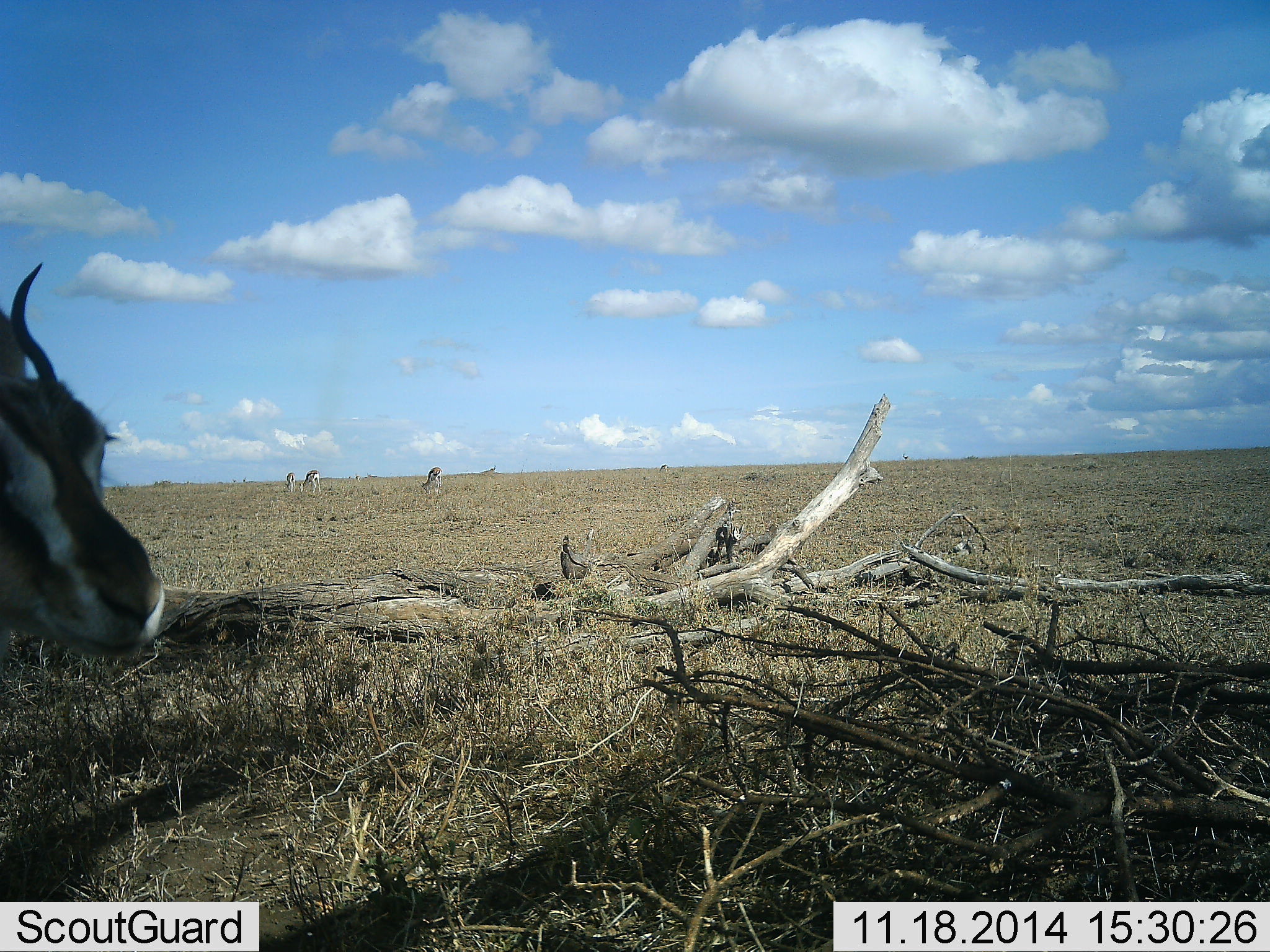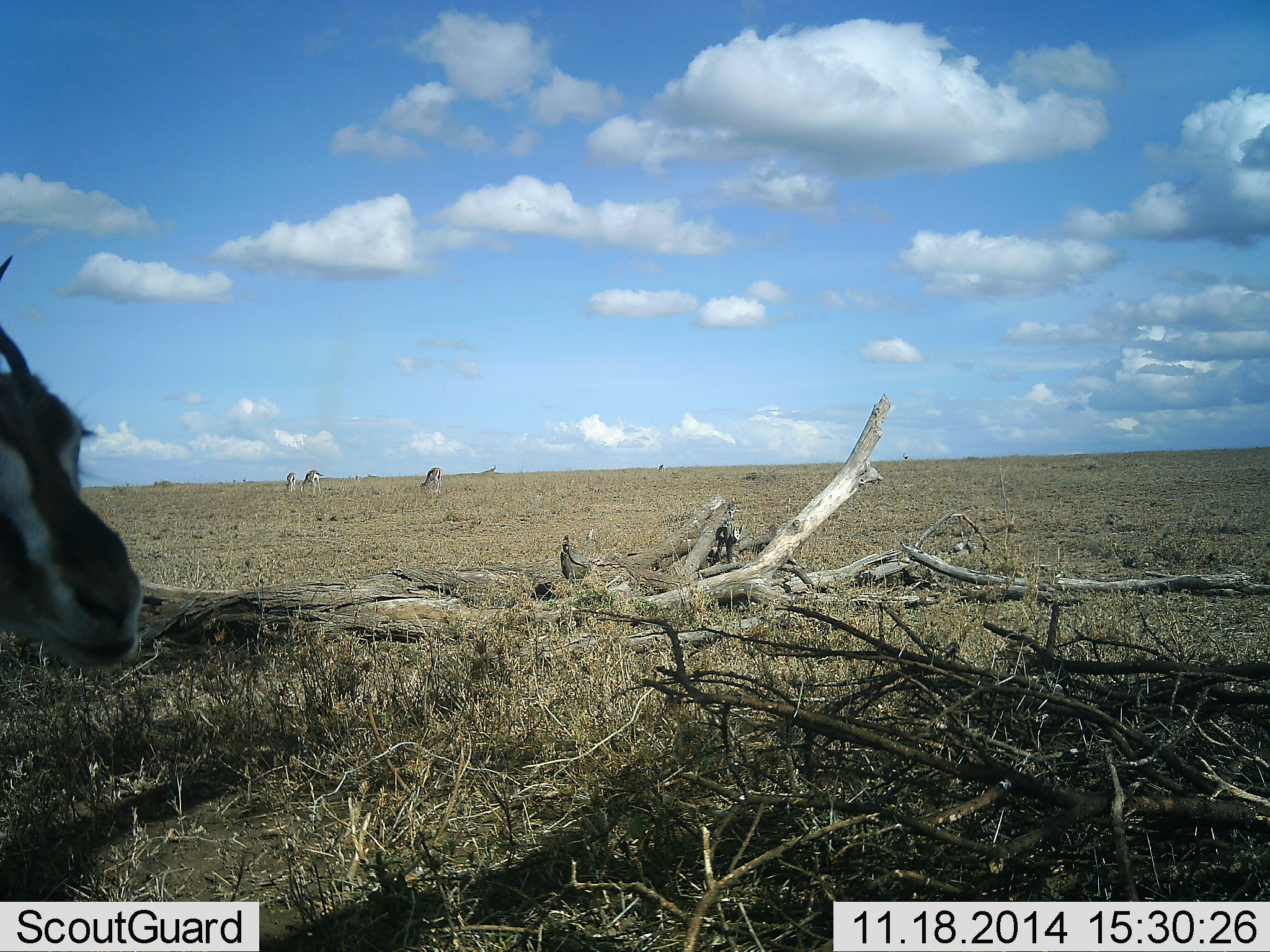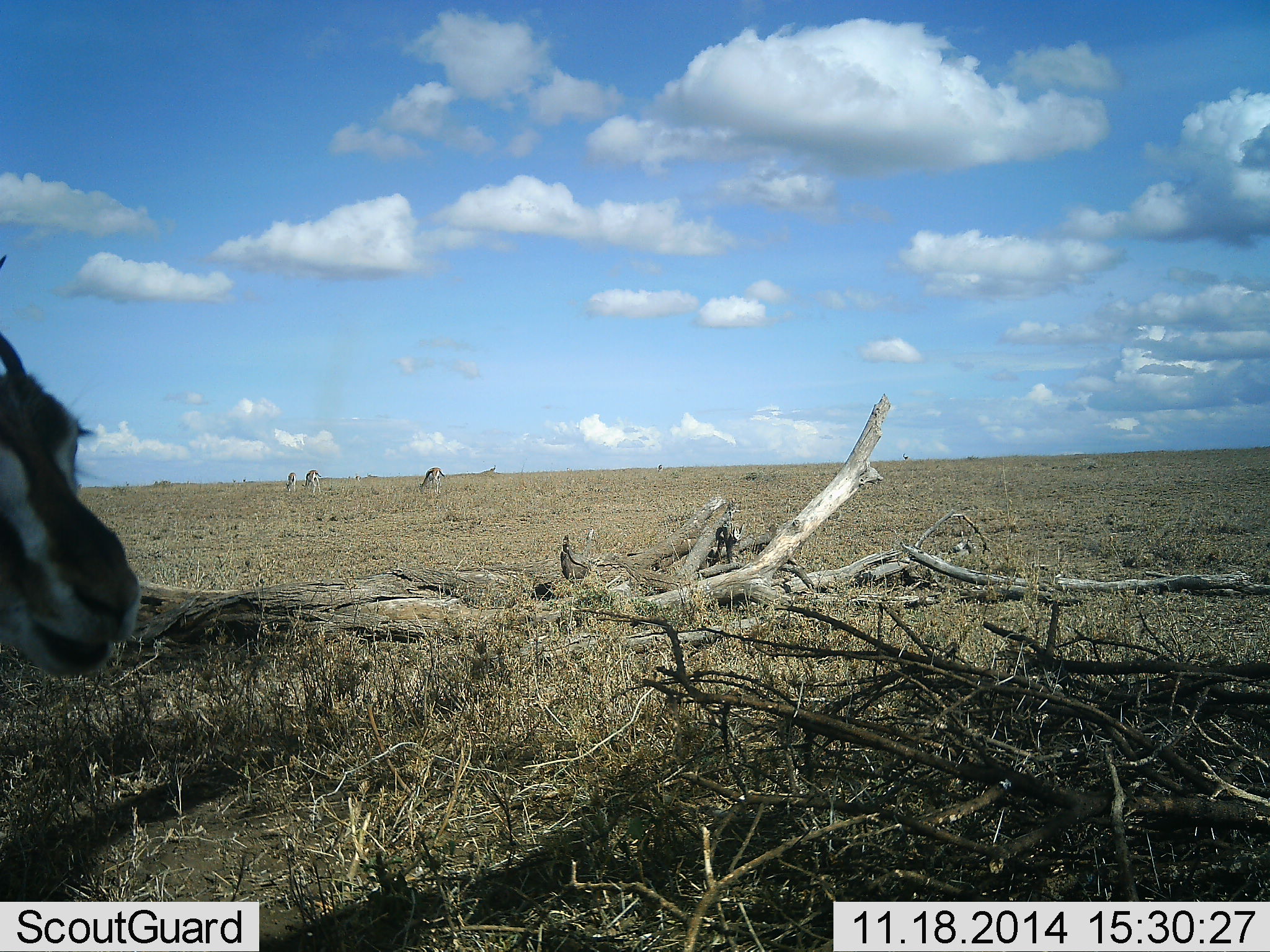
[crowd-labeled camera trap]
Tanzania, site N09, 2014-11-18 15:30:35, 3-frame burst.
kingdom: Animalia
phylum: Chordata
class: Mammalia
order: Artiodactyla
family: Bovidae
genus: Eudorcas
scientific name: Eudorcas thomsonii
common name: thomson's gazelle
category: gazellethomsons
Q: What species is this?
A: Gazellethomsons (thomson's gazelle) (Eudorcas thomsonii).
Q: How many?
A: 4.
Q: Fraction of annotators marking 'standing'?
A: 60%.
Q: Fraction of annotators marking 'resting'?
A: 0%.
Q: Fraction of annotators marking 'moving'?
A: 20%.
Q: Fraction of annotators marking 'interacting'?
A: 0%.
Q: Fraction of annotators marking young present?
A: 0%.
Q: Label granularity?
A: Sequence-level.